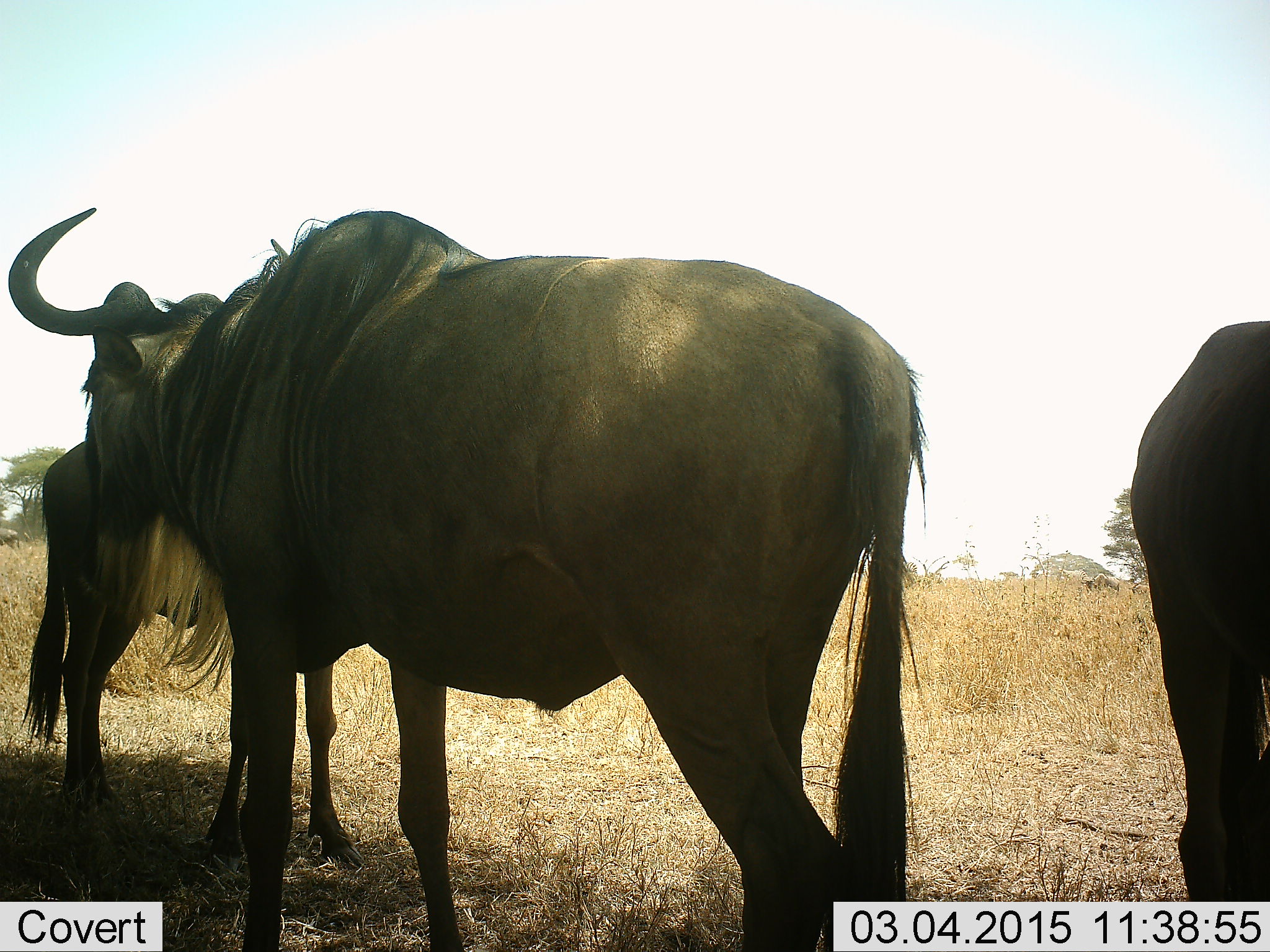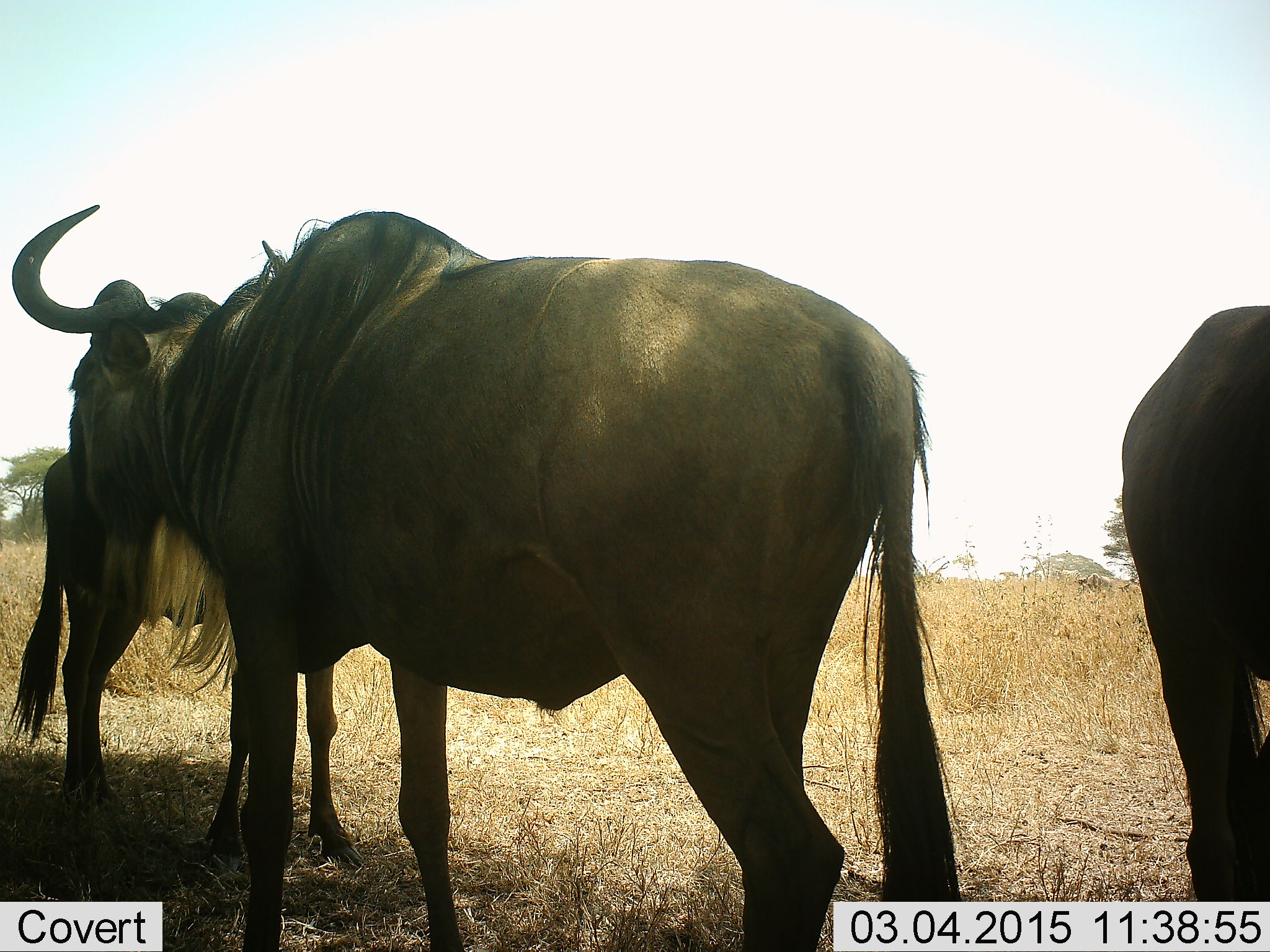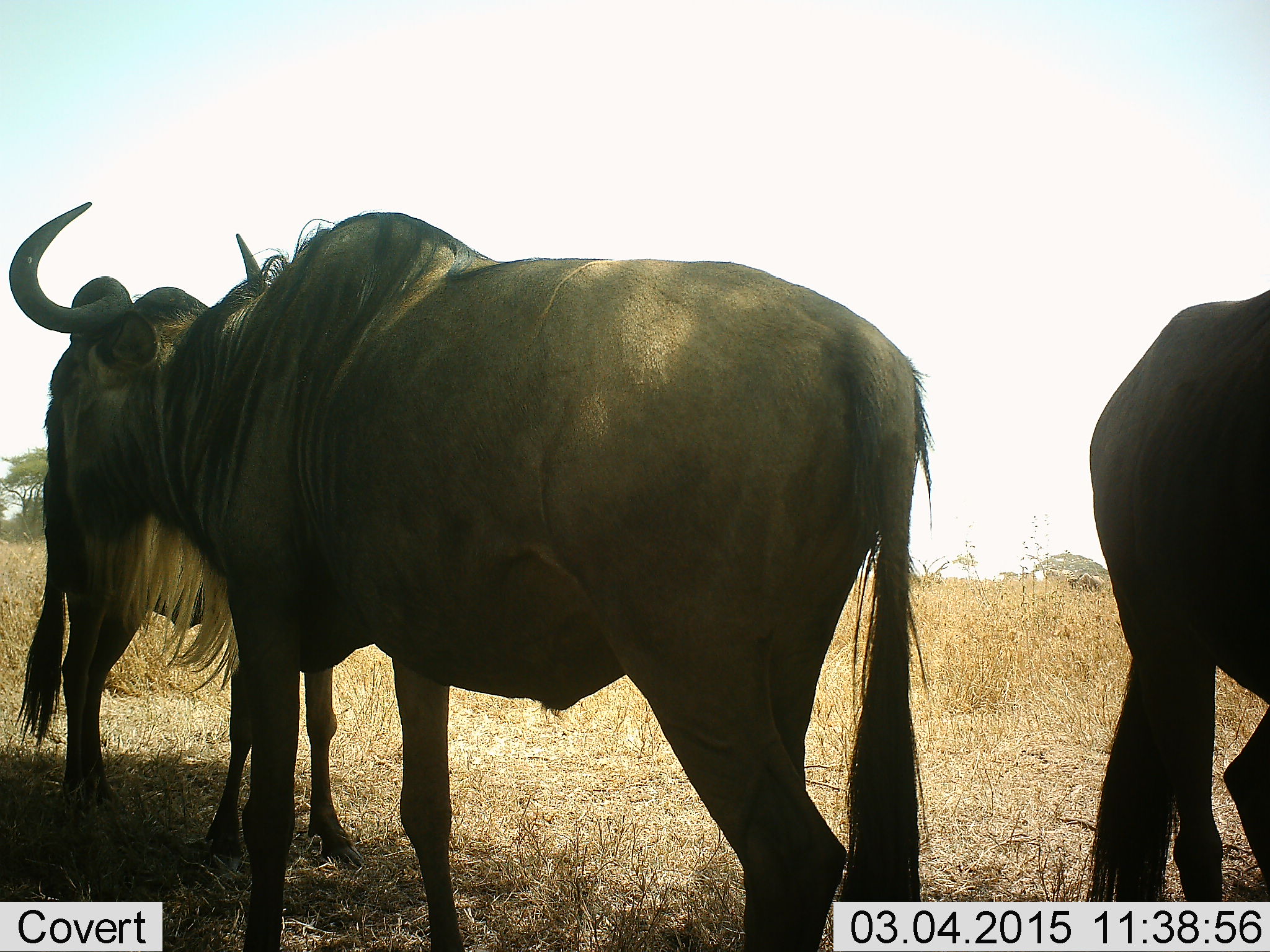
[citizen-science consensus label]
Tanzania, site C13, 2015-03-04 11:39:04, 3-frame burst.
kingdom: Animalia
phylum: Chordata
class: Mammalia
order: Artiodactyla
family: Bovidae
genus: Connochaetes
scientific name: Connochaetes taurinus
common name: blue wildebeest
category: wildebeest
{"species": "wildebeest (blue wildebeest) (Connochaetes taurinus)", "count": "3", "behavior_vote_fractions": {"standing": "90%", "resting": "0%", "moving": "30%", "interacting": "0%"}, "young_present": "0%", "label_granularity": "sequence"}